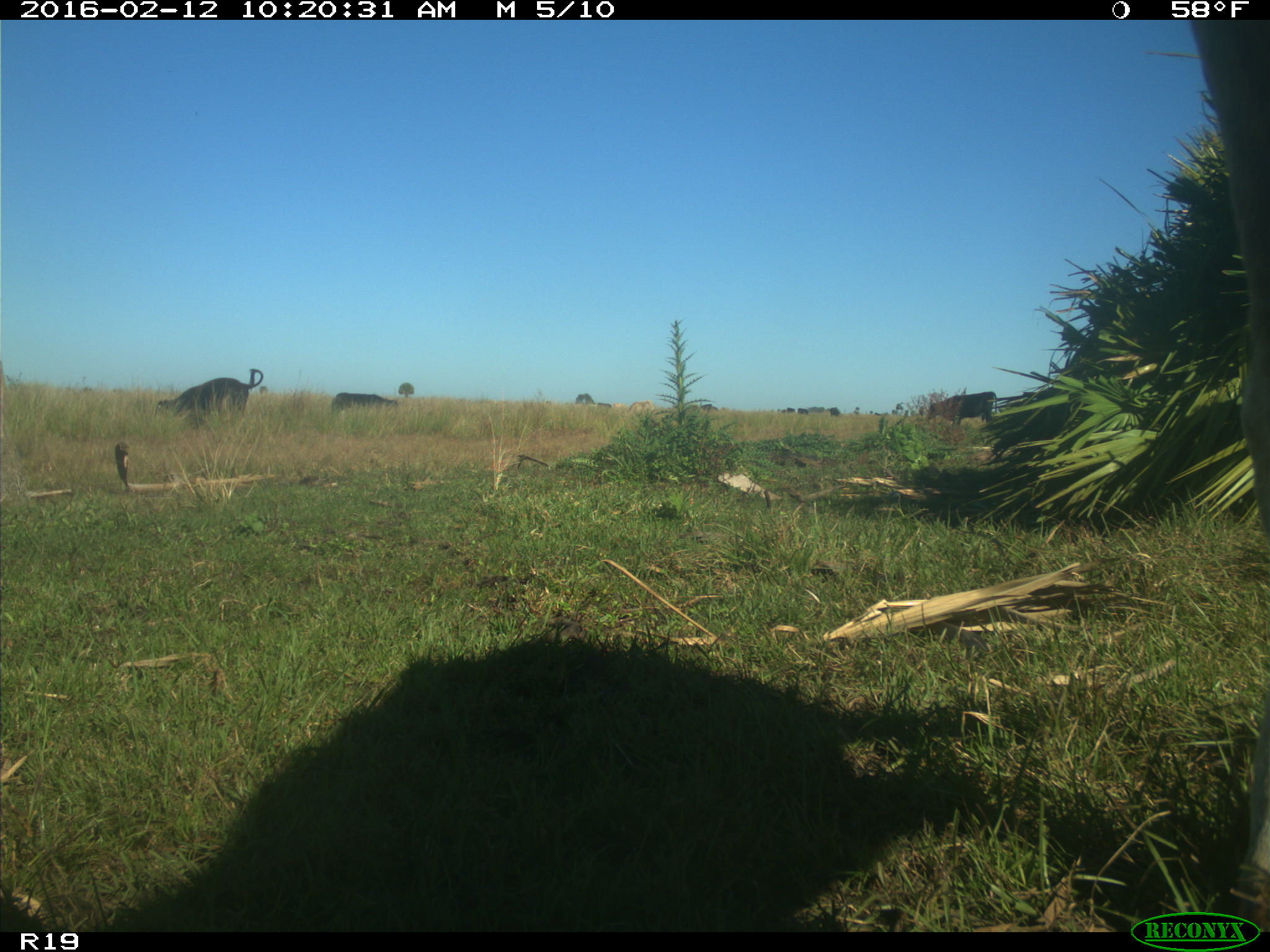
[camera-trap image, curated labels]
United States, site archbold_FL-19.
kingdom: Animalia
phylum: Chordata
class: Mammalia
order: Artiodactyla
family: Bovidae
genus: Bos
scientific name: Bos taurus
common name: domestic cow